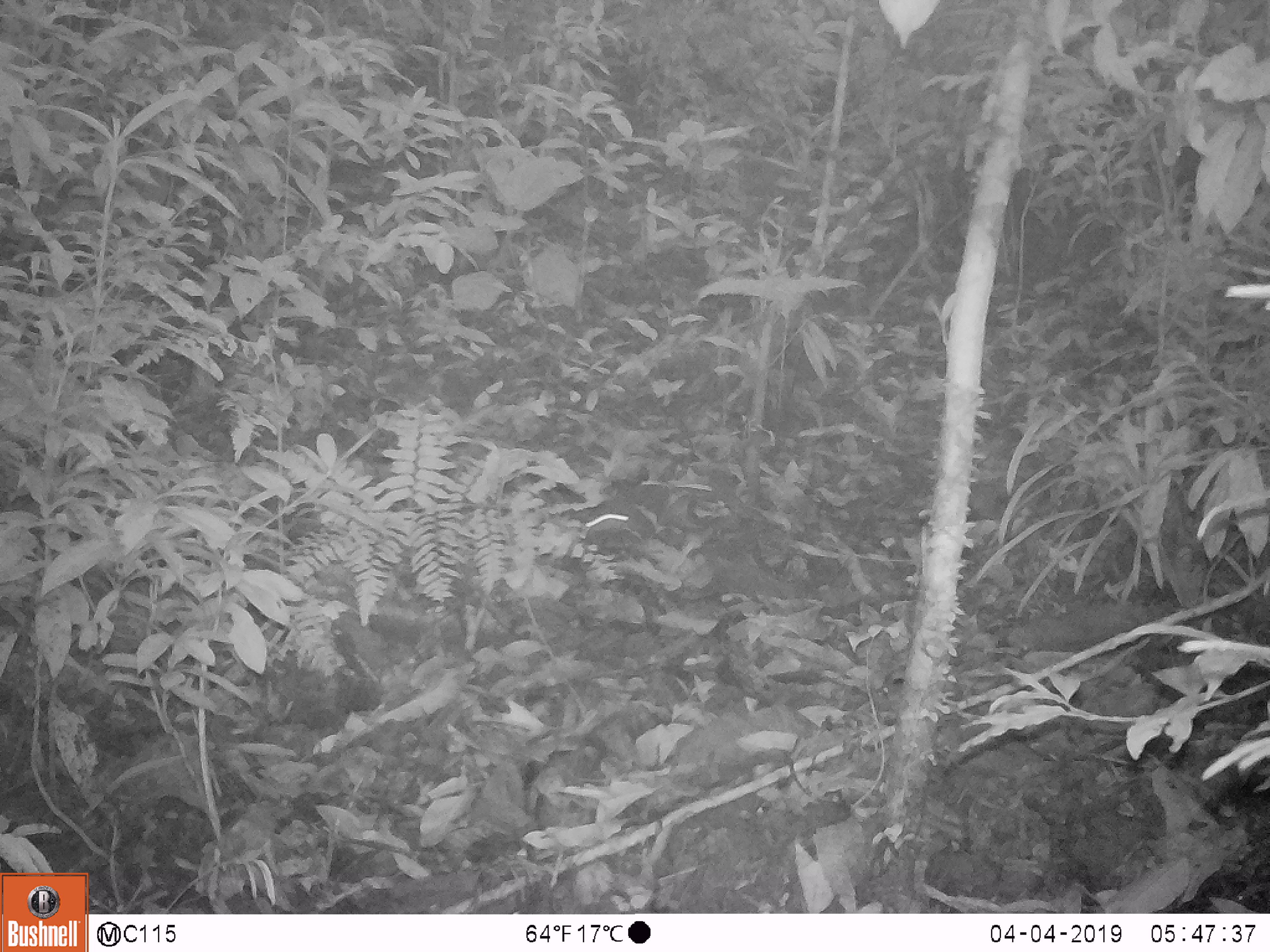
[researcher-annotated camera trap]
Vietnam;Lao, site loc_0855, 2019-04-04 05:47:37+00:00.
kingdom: Animalia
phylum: Chordata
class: Mammalia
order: Rodentia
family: Sciuridae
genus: Dremomys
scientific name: Dremomys rufigenis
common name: red-cheeked squirrel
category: red cheeked squirrel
Red cheeked squirrel (red-cheeked squirrel) (Dremomys rufigenis). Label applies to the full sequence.